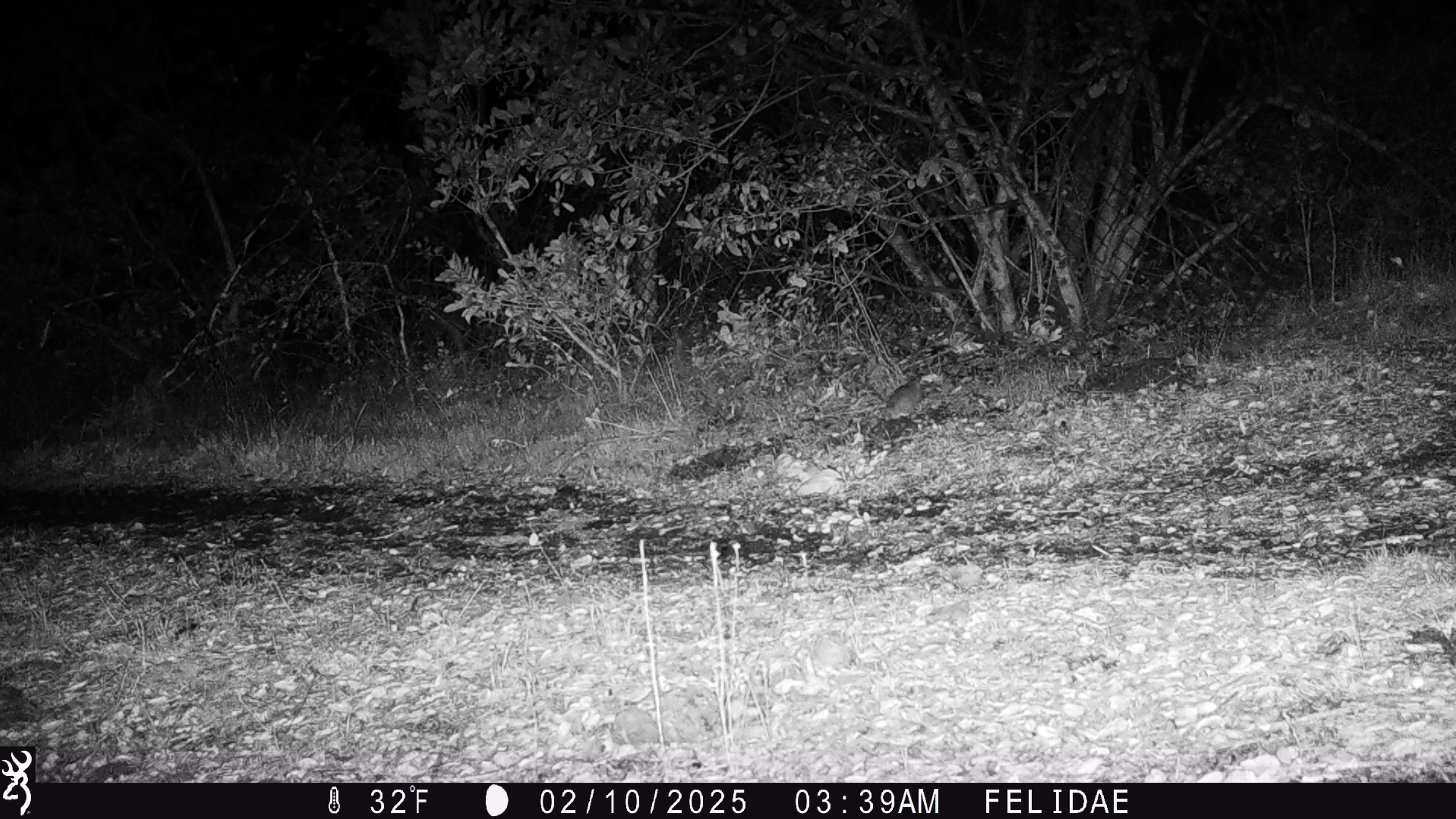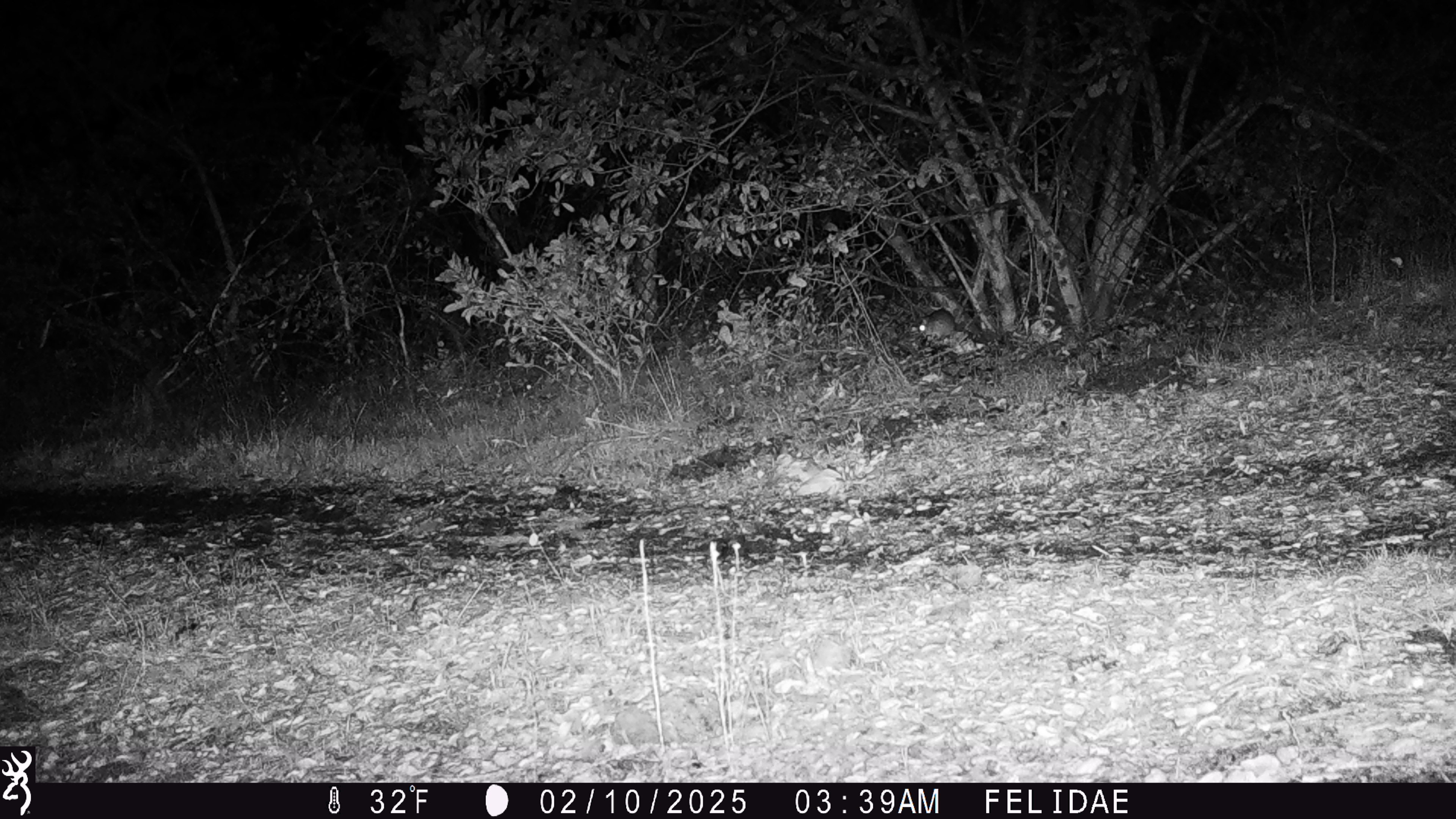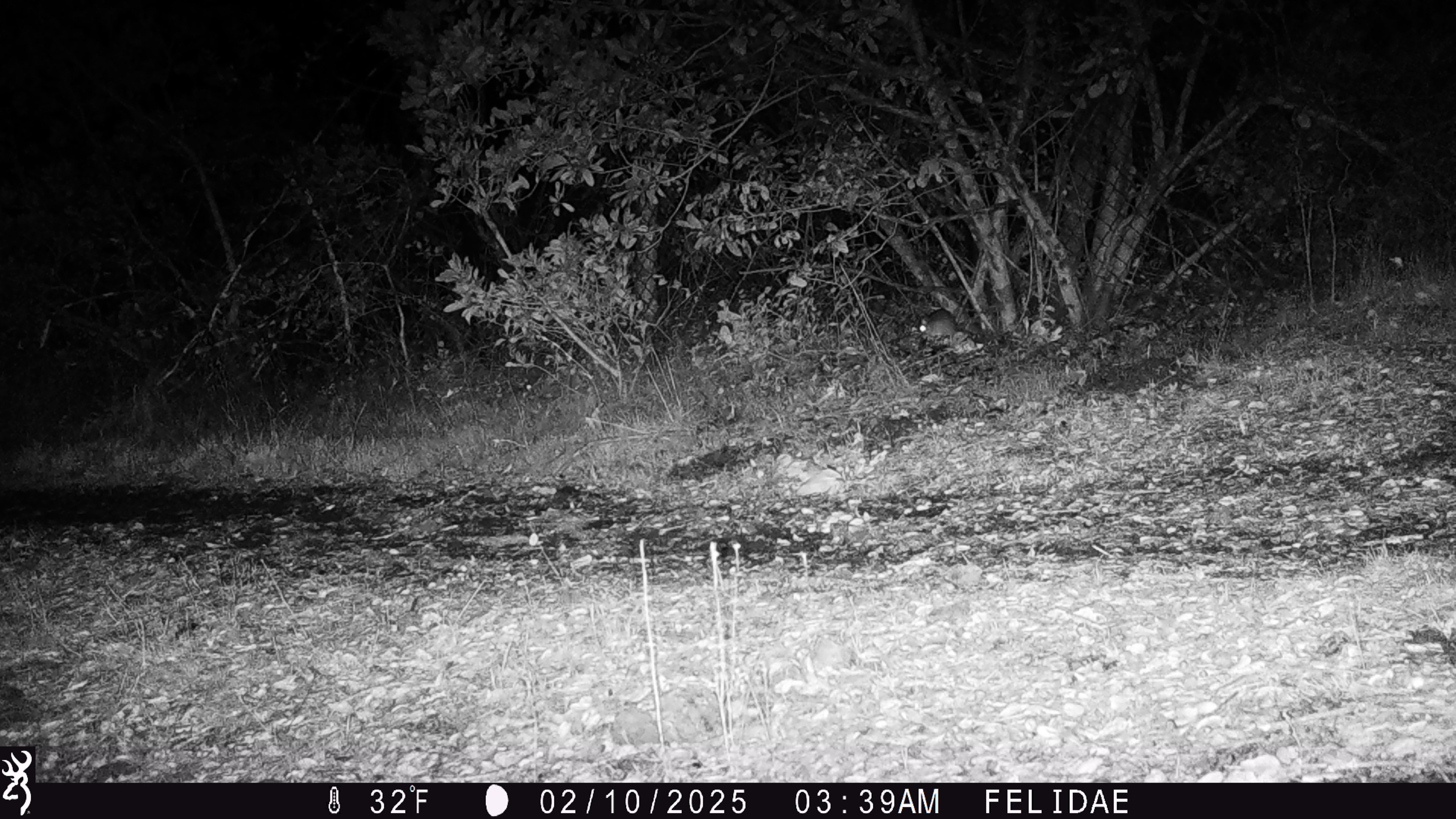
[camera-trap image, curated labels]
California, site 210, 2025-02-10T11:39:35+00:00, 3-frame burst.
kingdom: Animalia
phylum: Chordata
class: Mammalia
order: Rodentia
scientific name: Rodentia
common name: mouse or rat